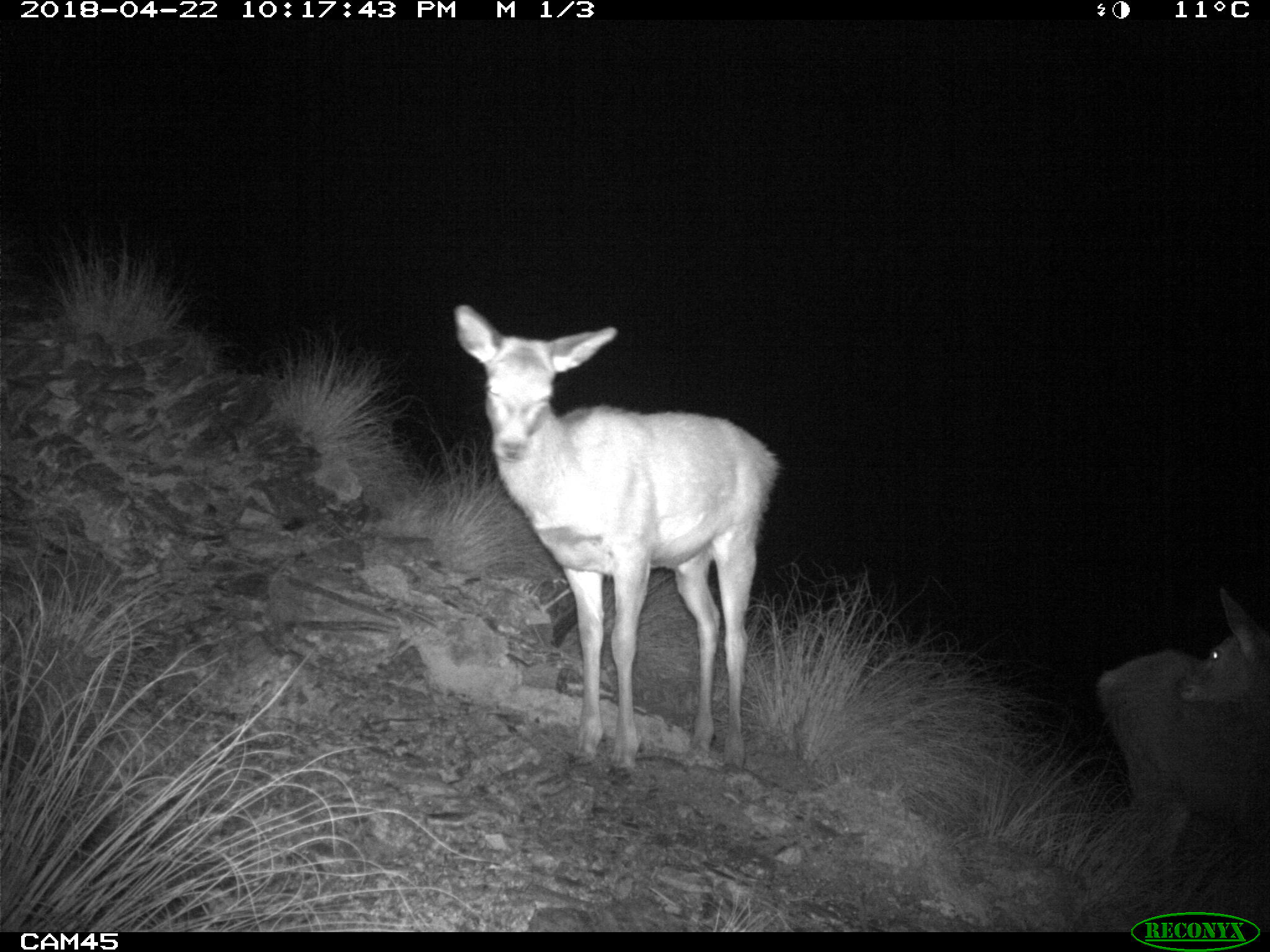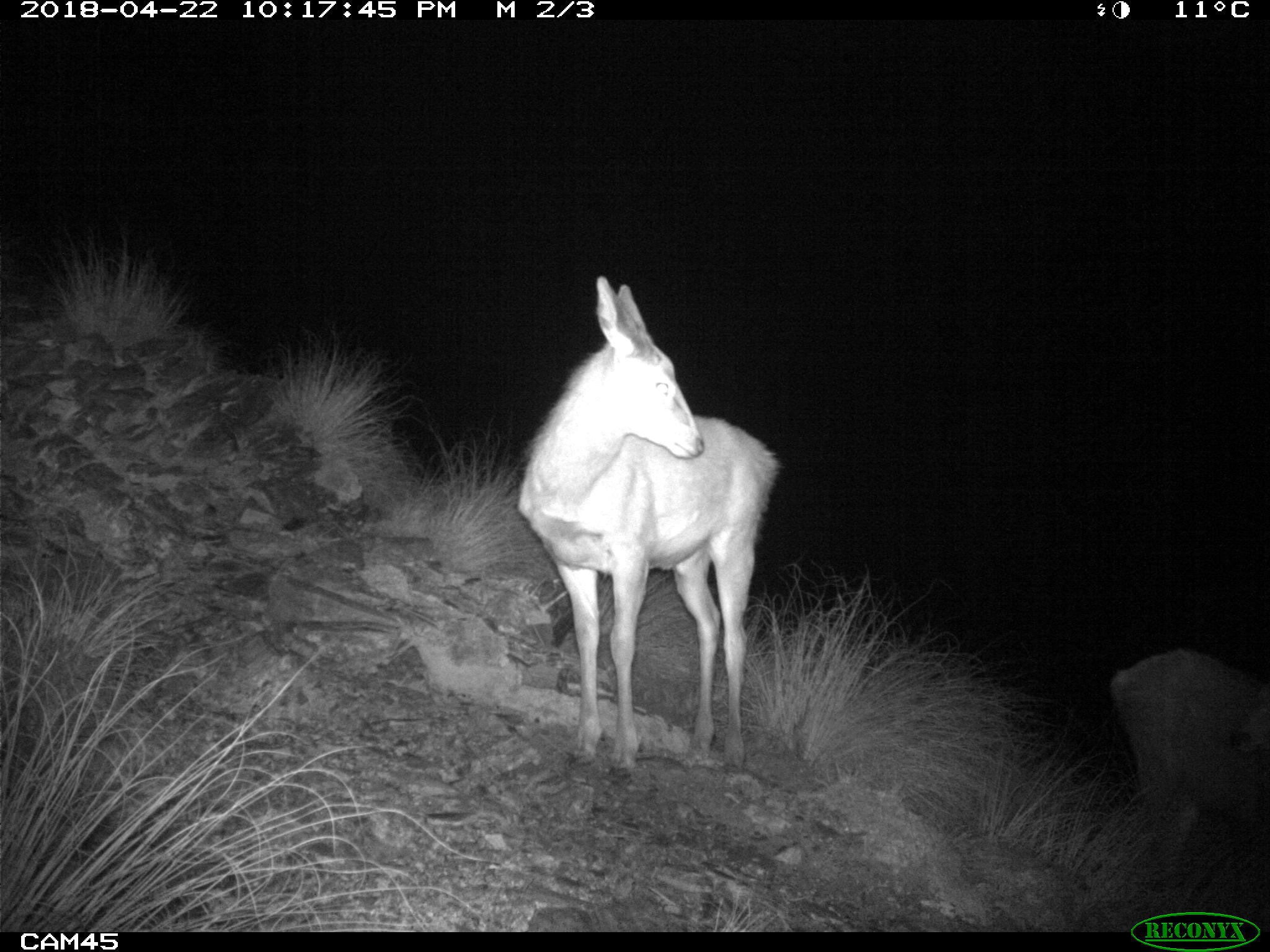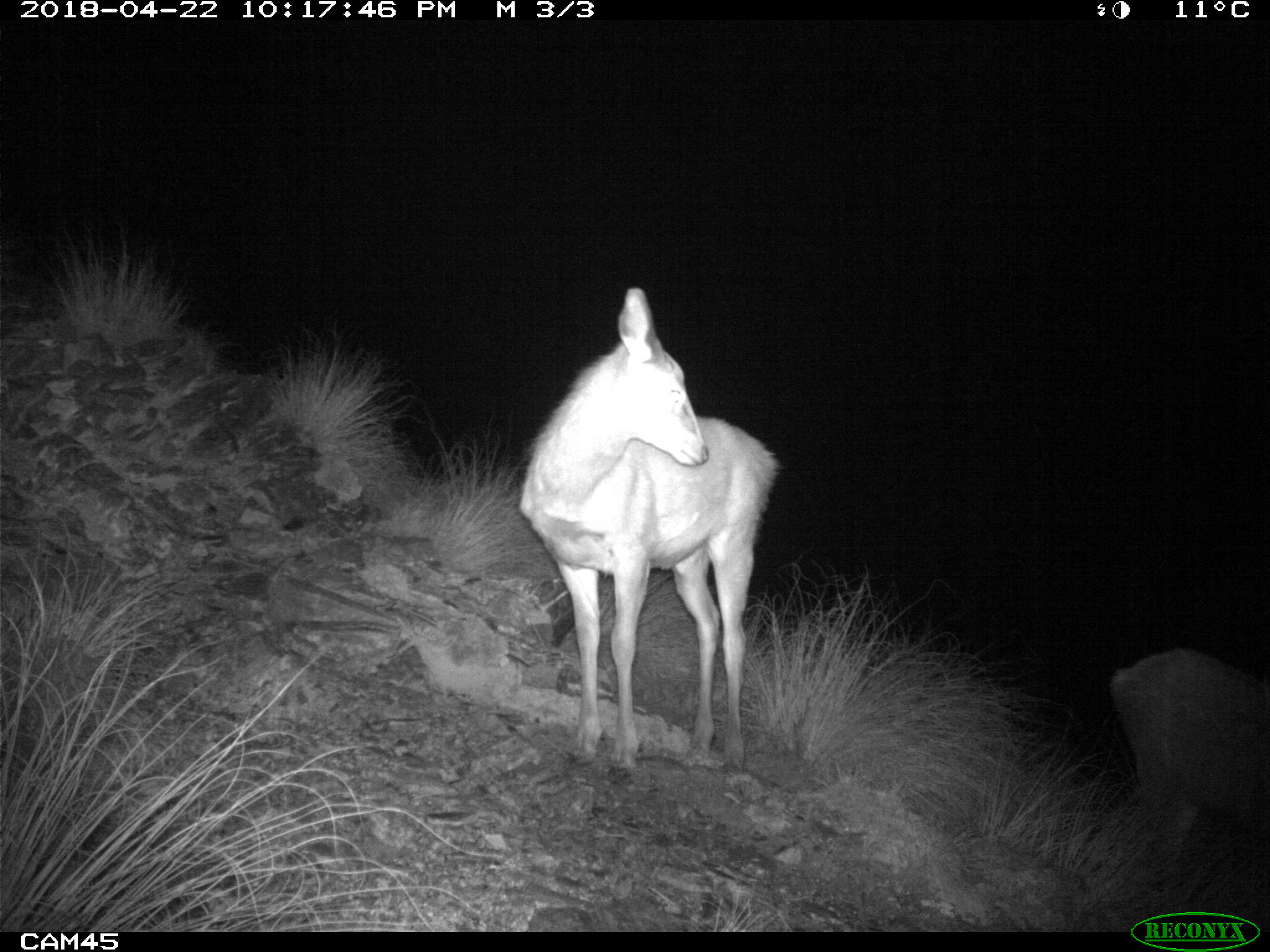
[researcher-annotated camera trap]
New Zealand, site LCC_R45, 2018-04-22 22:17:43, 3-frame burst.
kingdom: Animalia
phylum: Chordata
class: Mammalia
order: Artiodactyla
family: Cervidae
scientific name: Cervidae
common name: deer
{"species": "deer (Cervidae)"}